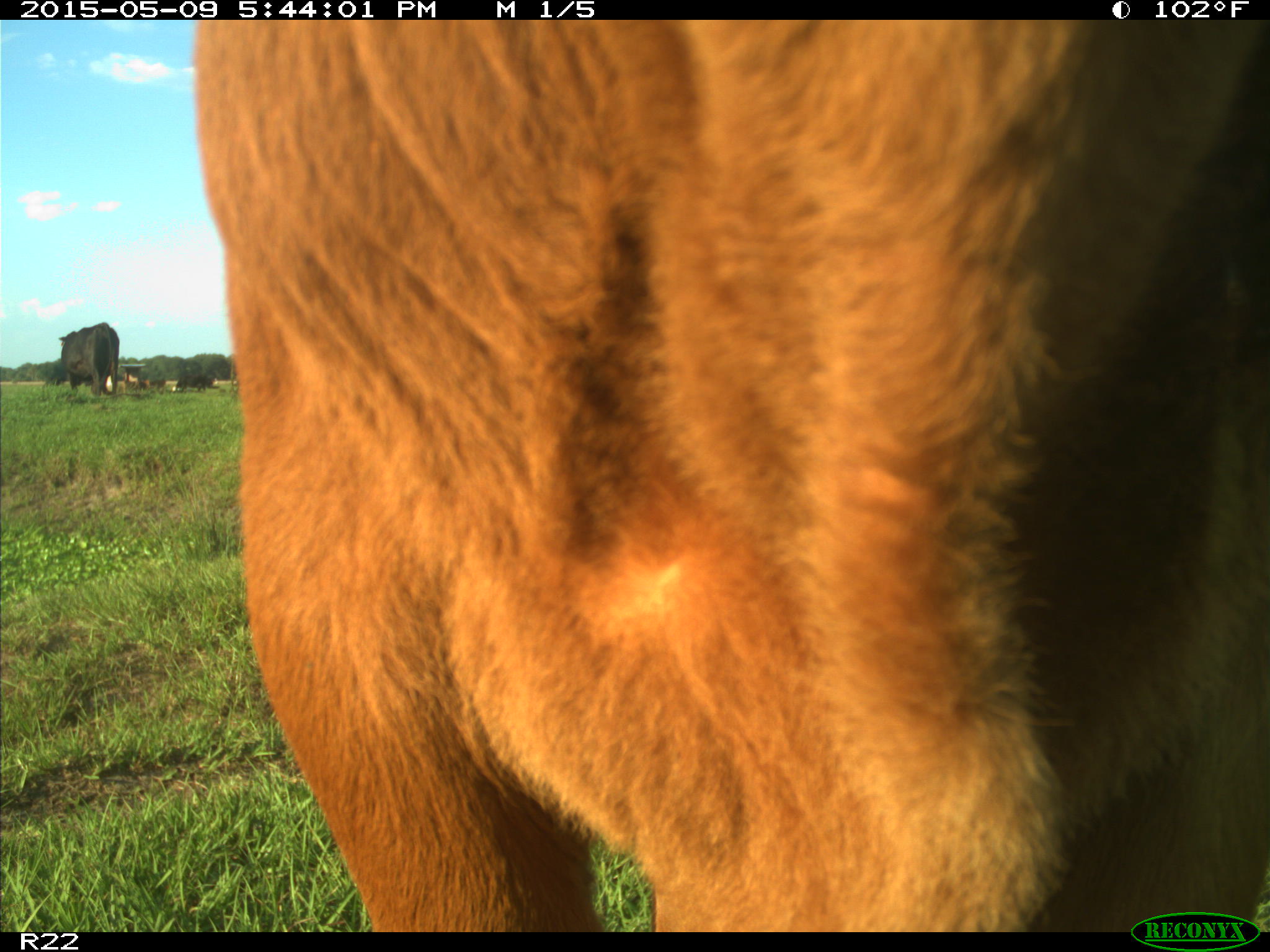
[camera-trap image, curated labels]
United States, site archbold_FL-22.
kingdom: Animalia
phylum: Chordata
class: Mammalia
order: Artiodactyla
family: Bovidae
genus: Bos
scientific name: Bos taurus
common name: domestic cow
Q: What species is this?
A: Bos taurus (domestic cow).